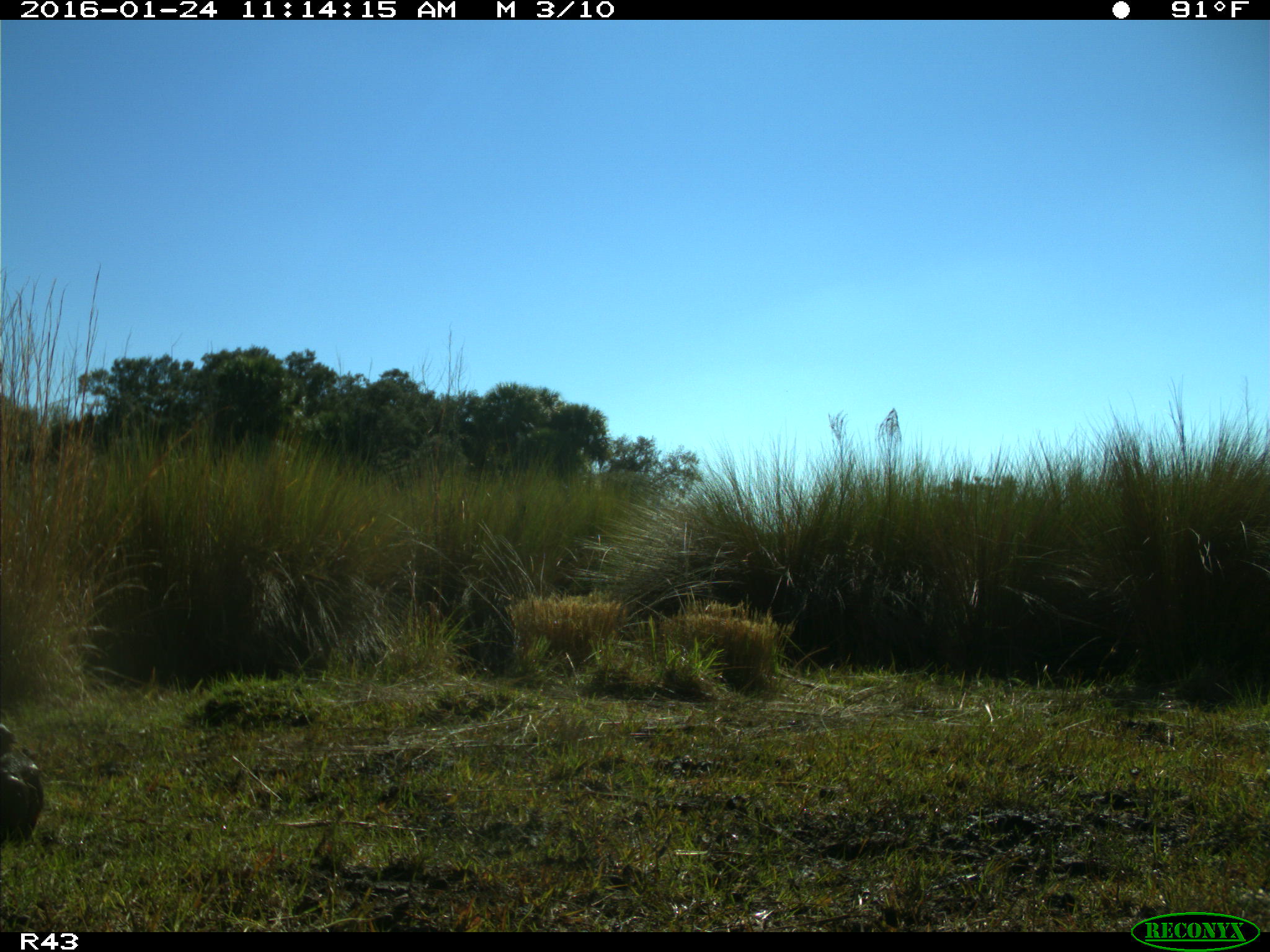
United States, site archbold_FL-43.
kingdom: Animalia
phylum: Chordata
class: Mammalia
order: Artiodactyla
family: Bovidae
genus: Bos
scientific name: Bos taurus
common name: domestic cow